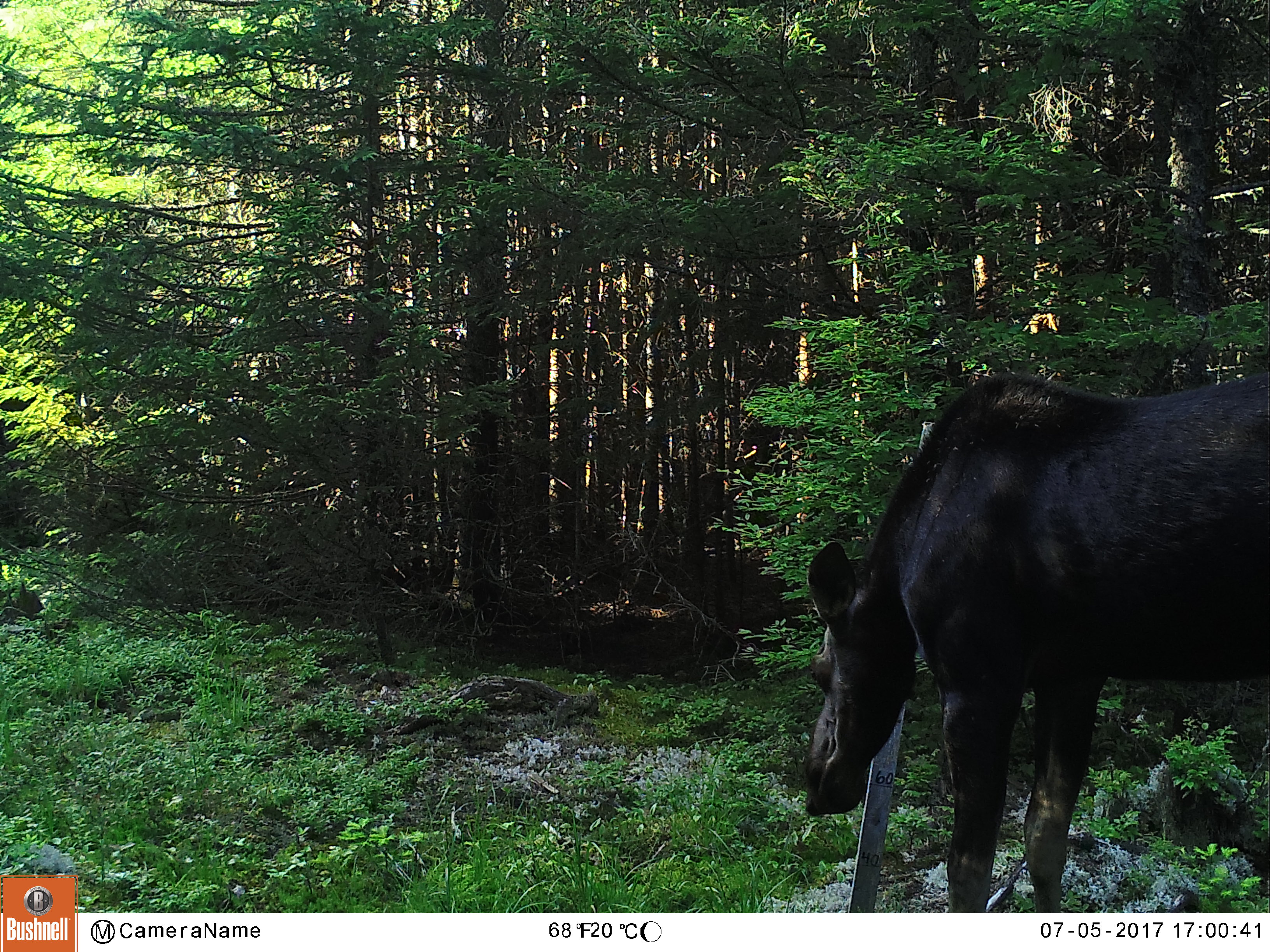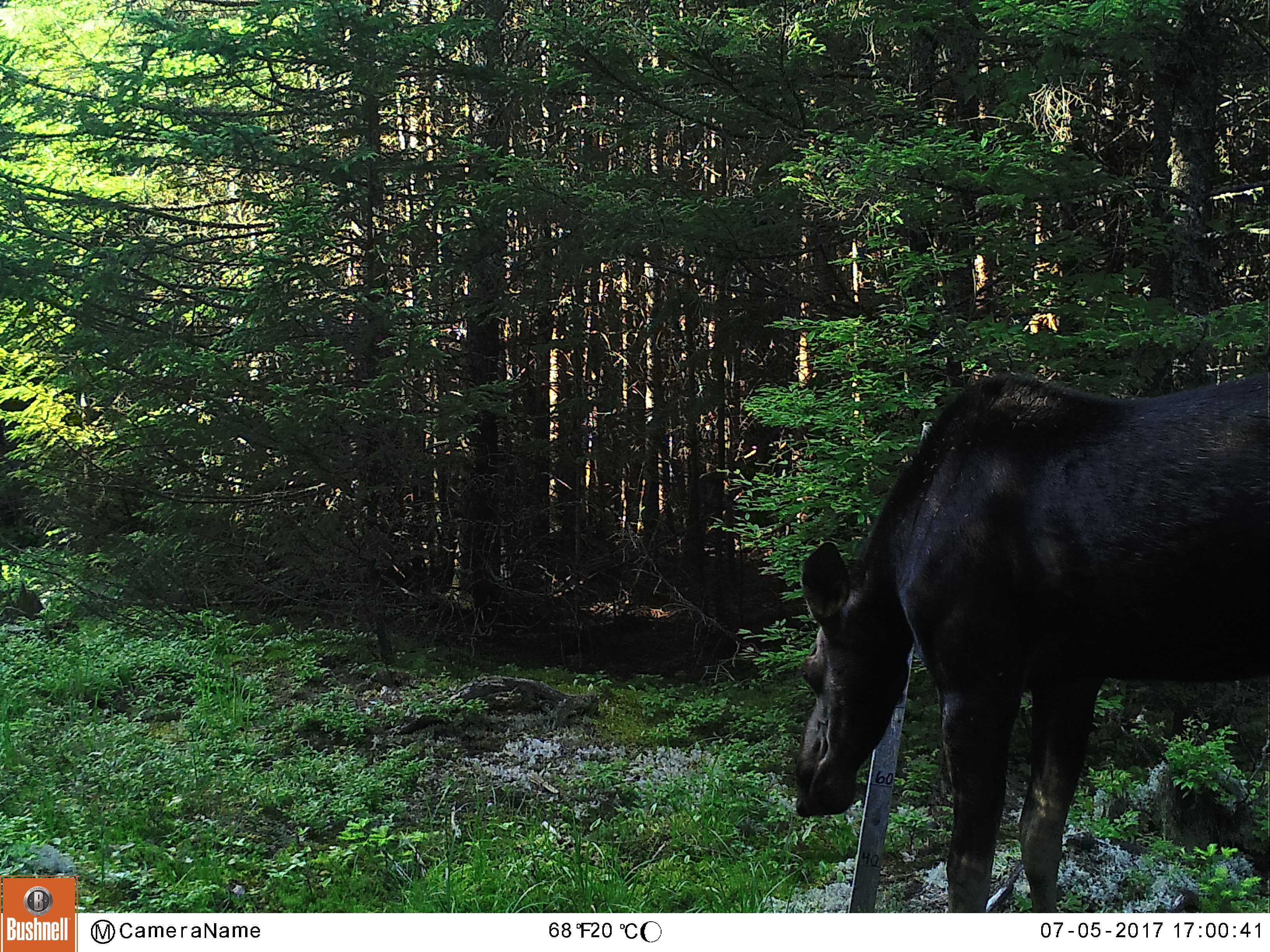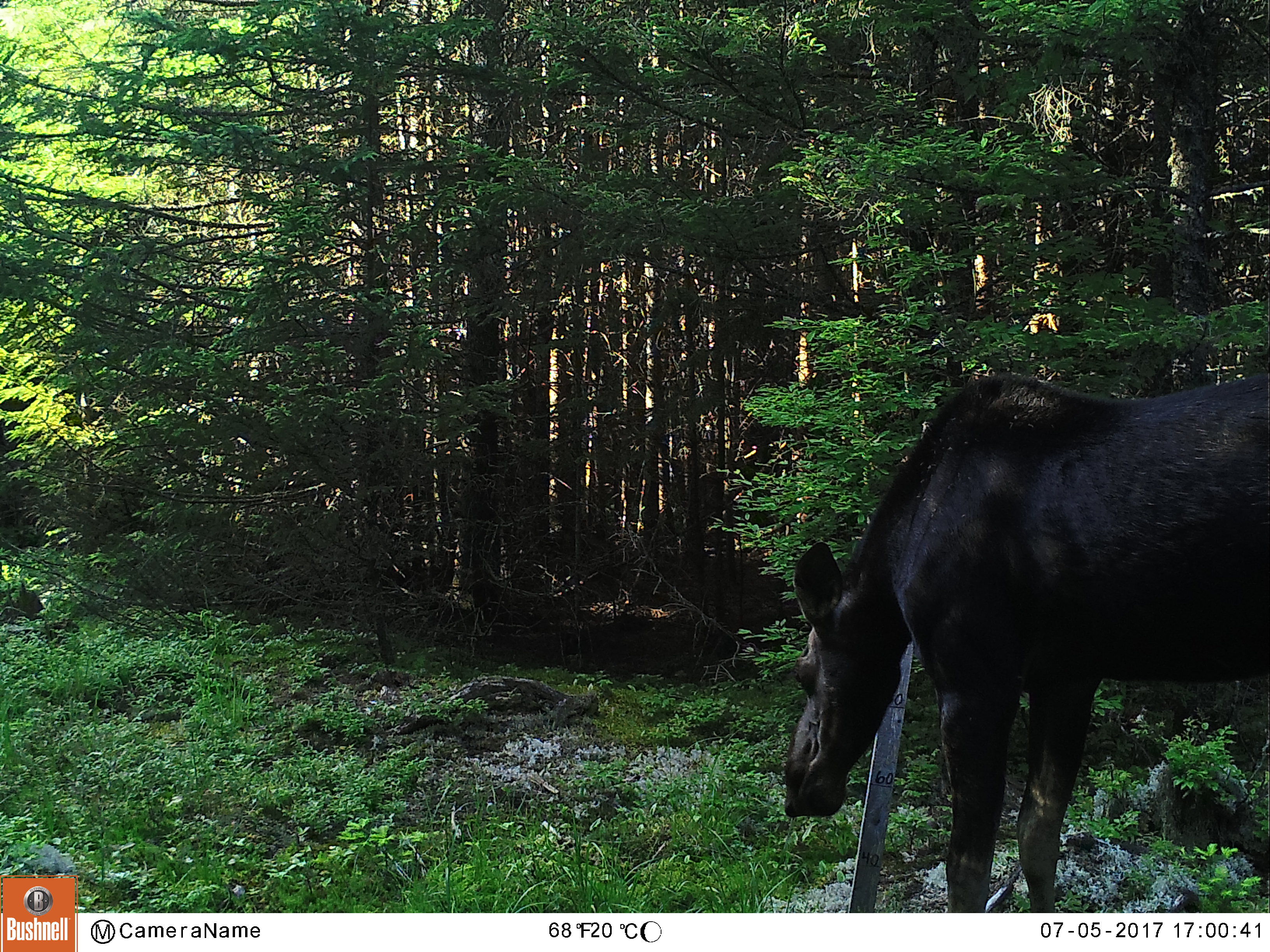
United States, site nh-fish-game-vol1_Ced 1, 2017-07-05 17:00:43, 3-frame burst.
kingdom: Animalia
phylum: Chordata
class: Mammalia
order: Artiodactyla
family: Cervidae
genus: Alces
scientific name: Alces alces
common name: moose